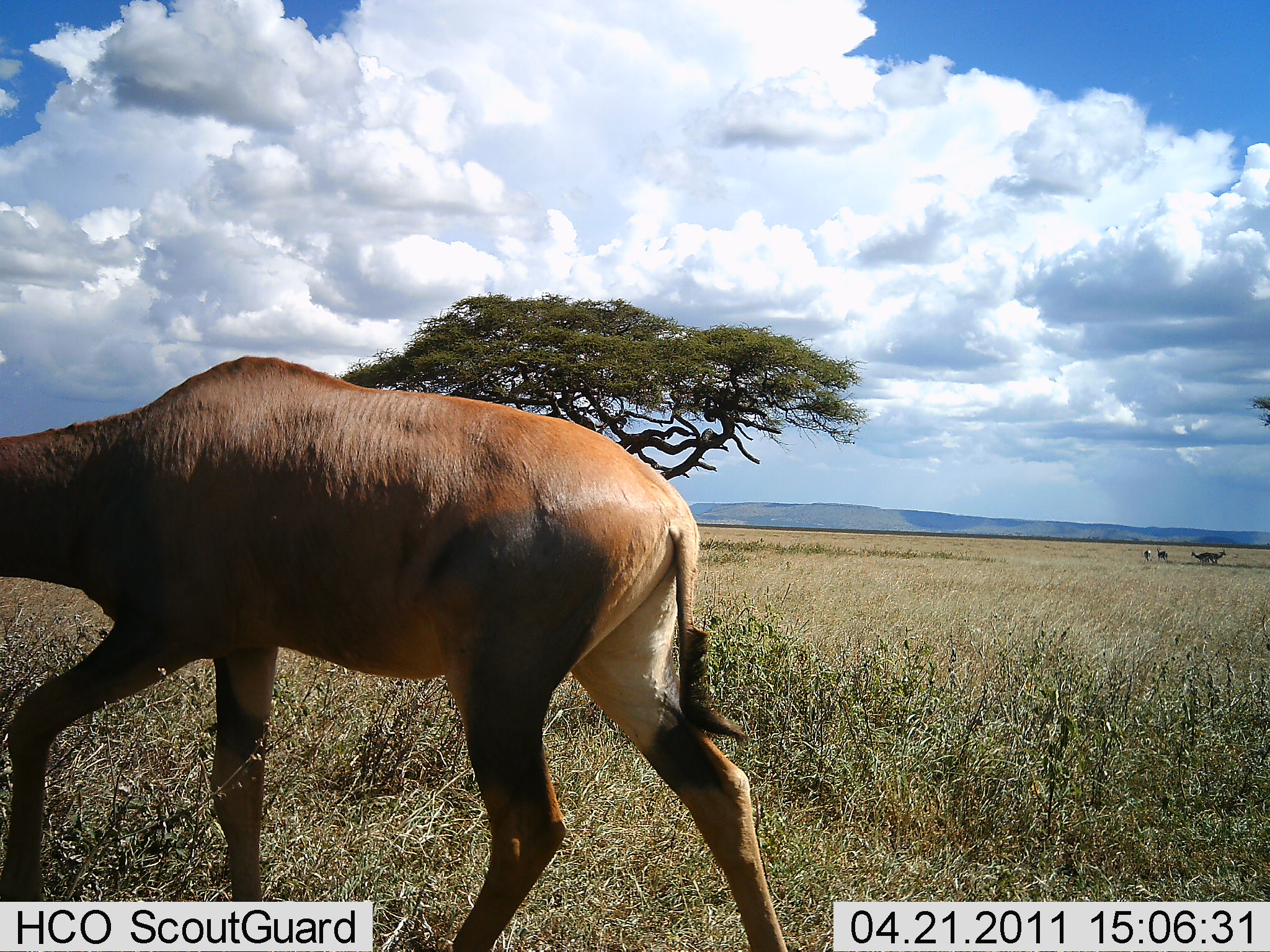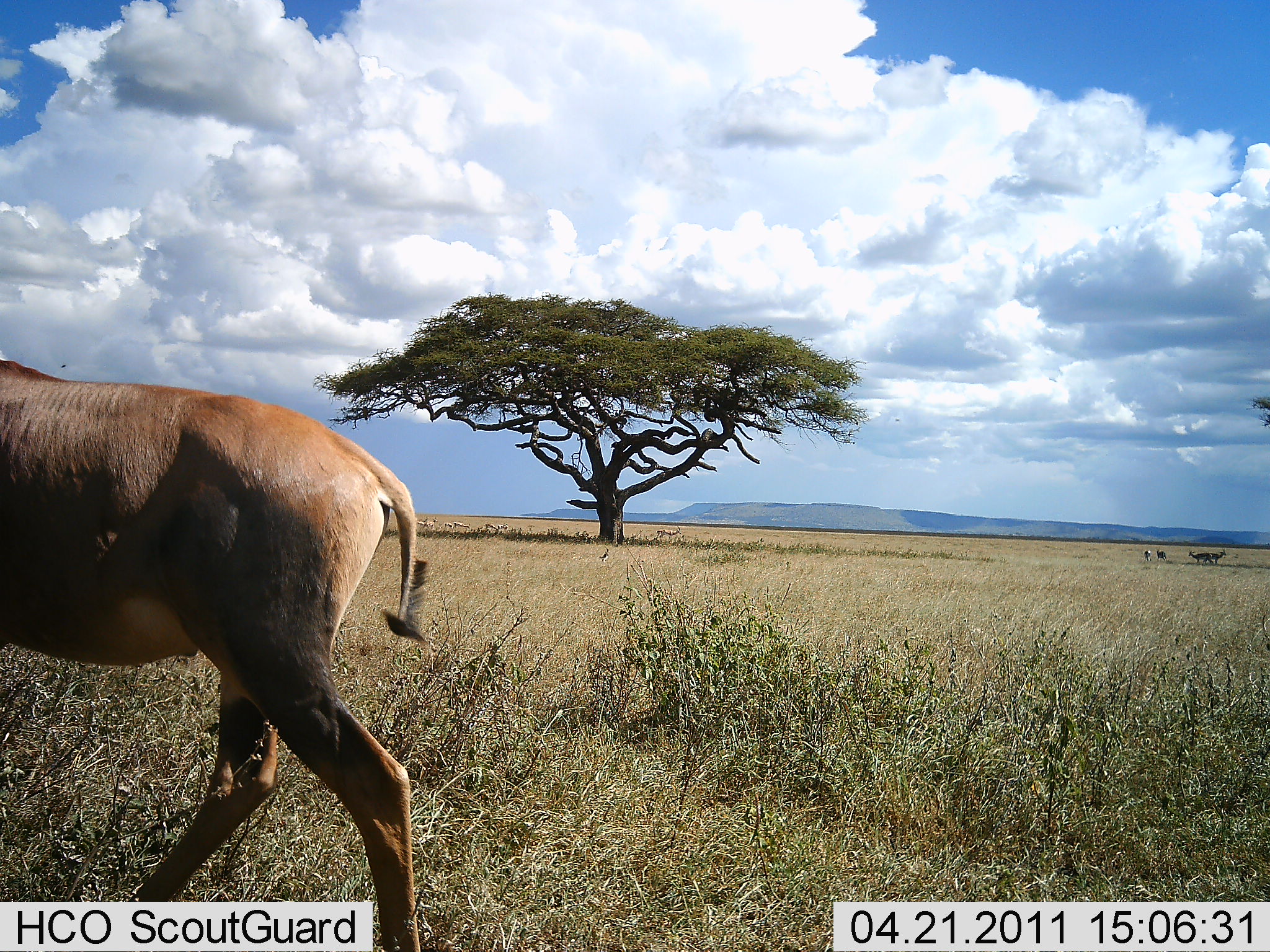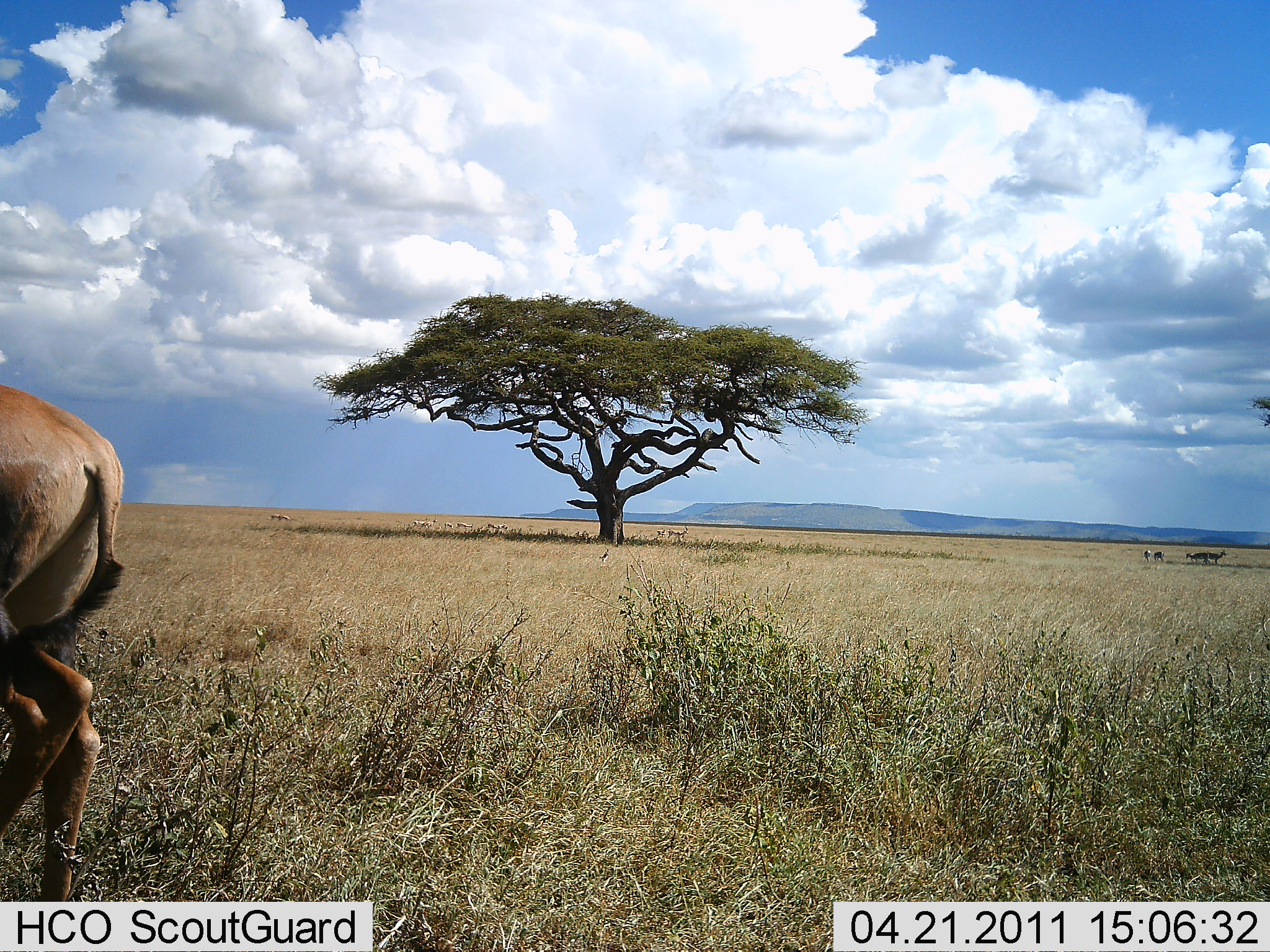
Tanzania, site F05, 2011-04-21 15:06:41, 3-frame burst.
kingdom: Animalia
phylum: Chordata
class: Mammalia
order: Artiodactyla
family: Bovidae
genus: Damaliscus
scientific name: Damaliscus lunatus jimela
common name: topi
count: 1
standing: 6%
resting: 0%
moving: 100%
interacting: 0%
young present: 0%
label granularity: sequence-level